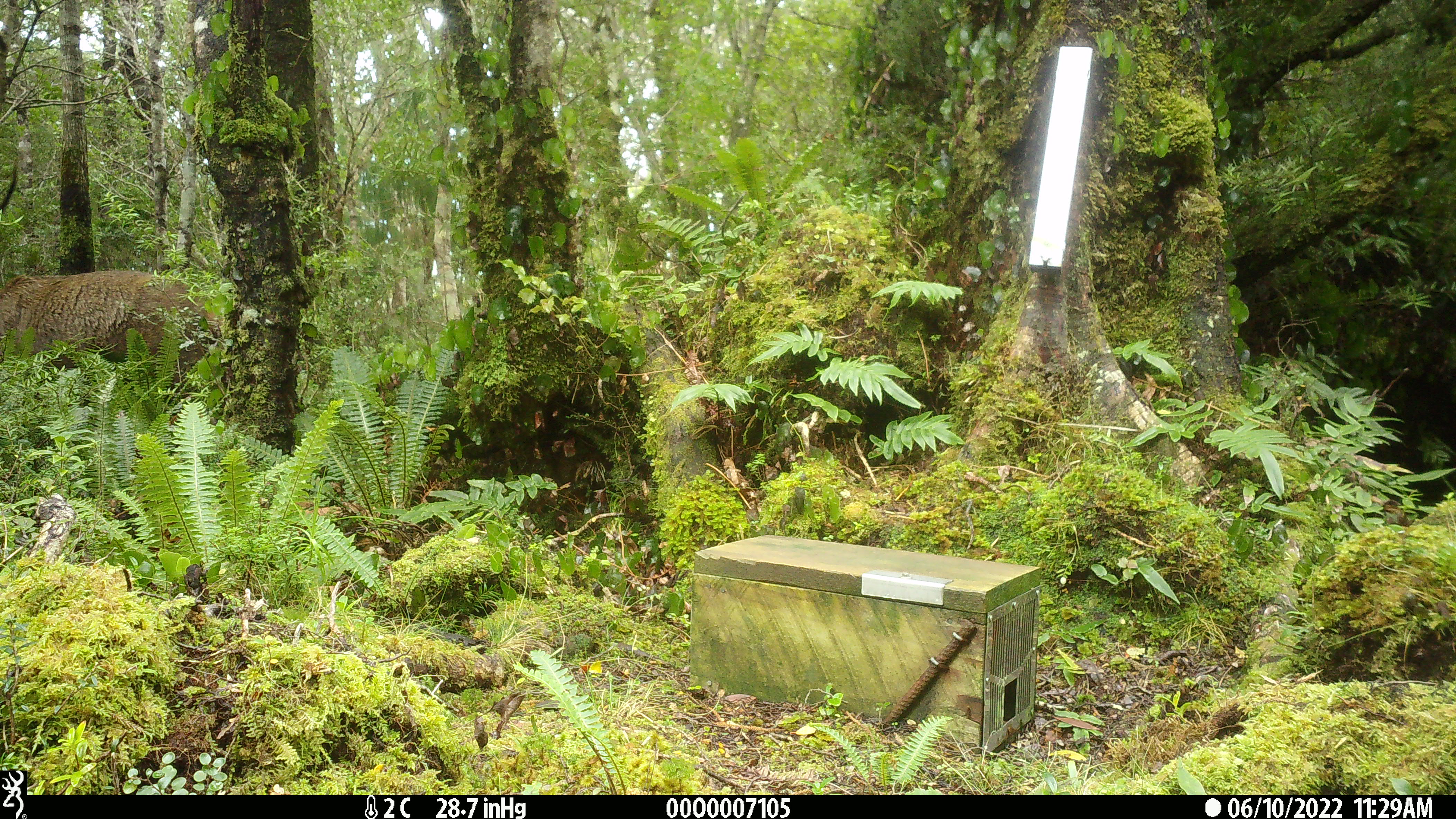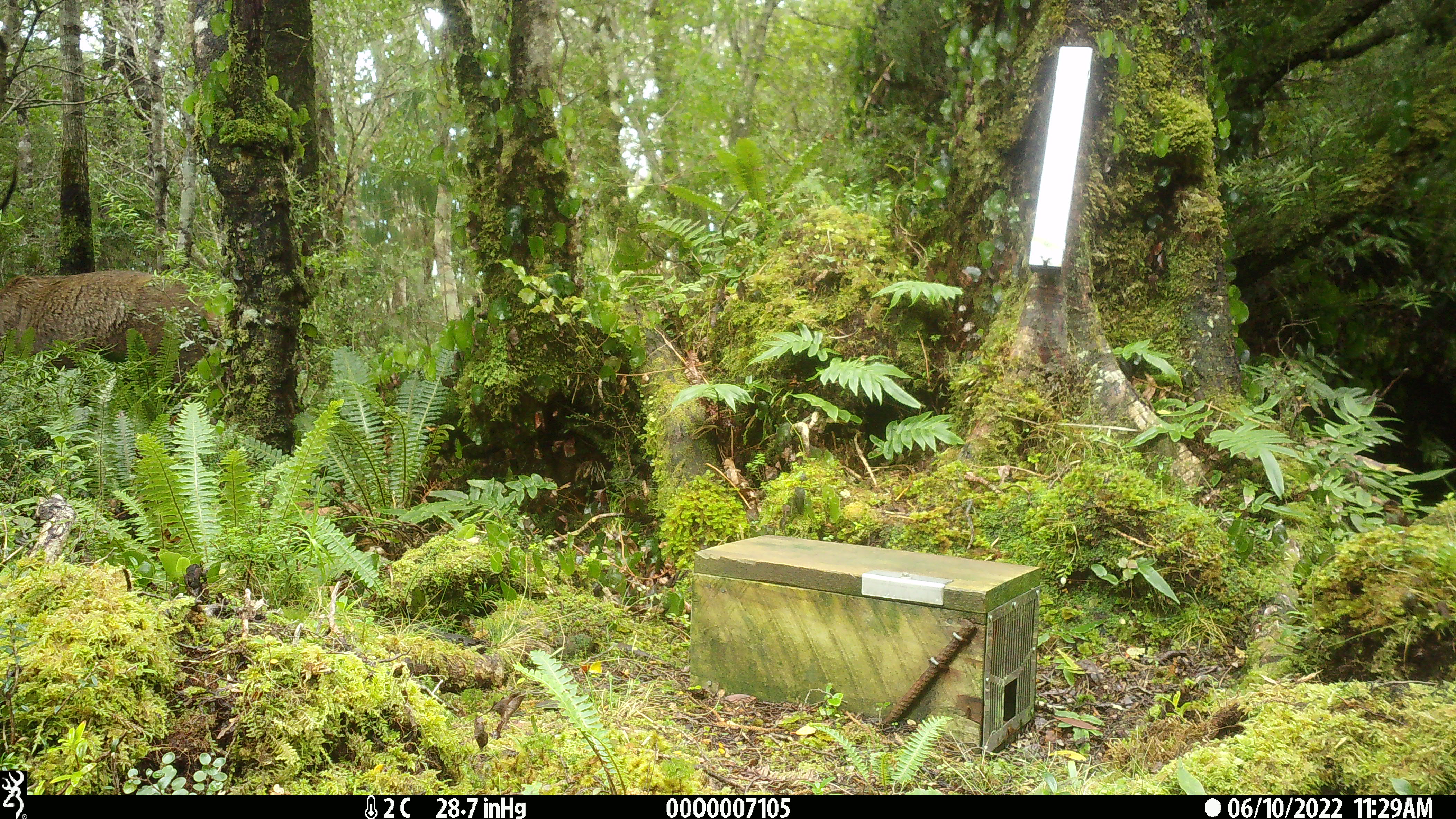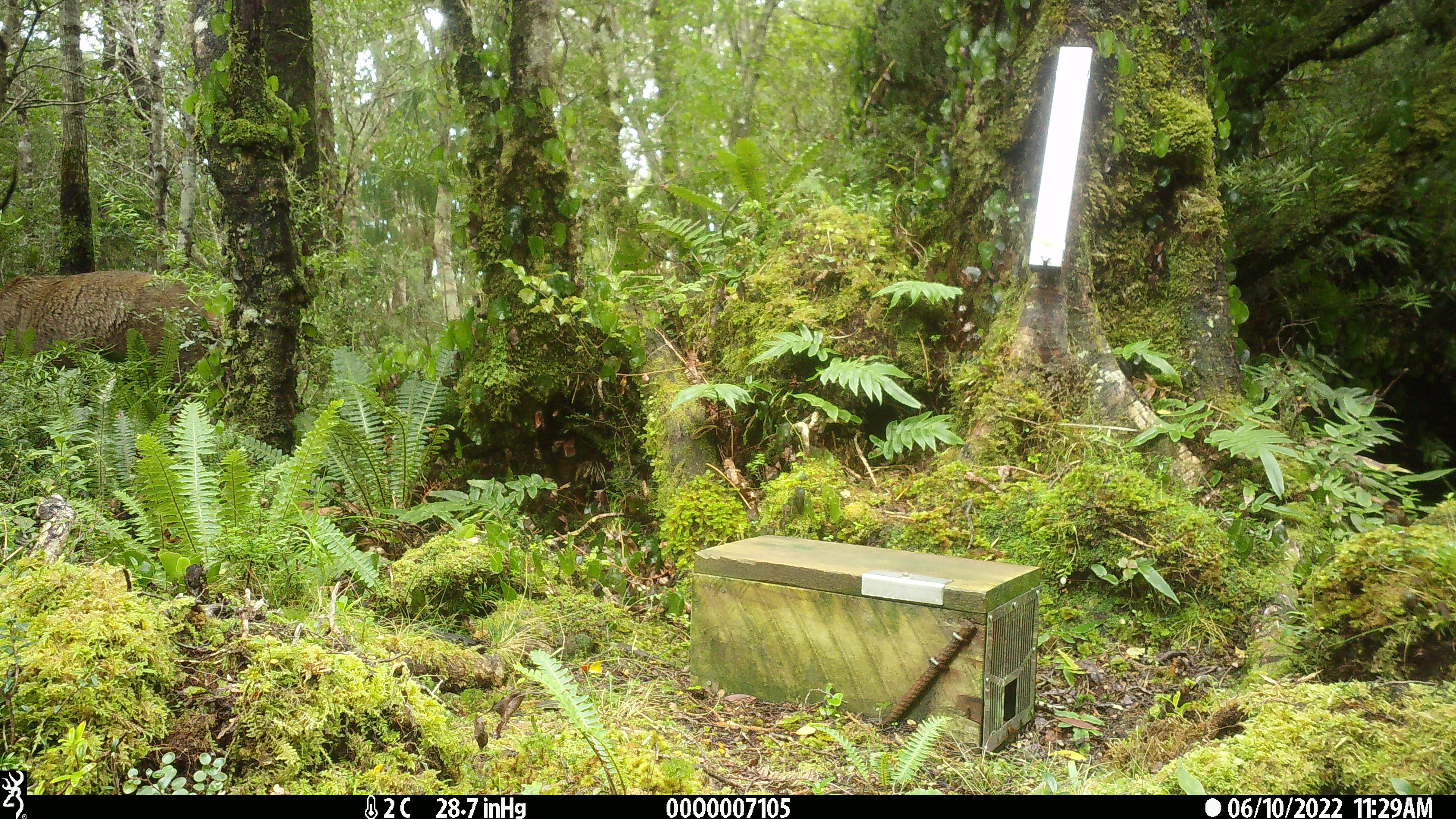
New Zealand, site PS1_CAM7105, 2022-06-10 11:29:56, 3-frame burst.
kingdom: Animalia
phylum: Chordata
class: Mammalia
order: Artiodactyla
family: Cervidae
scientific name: Cervidae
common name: deer